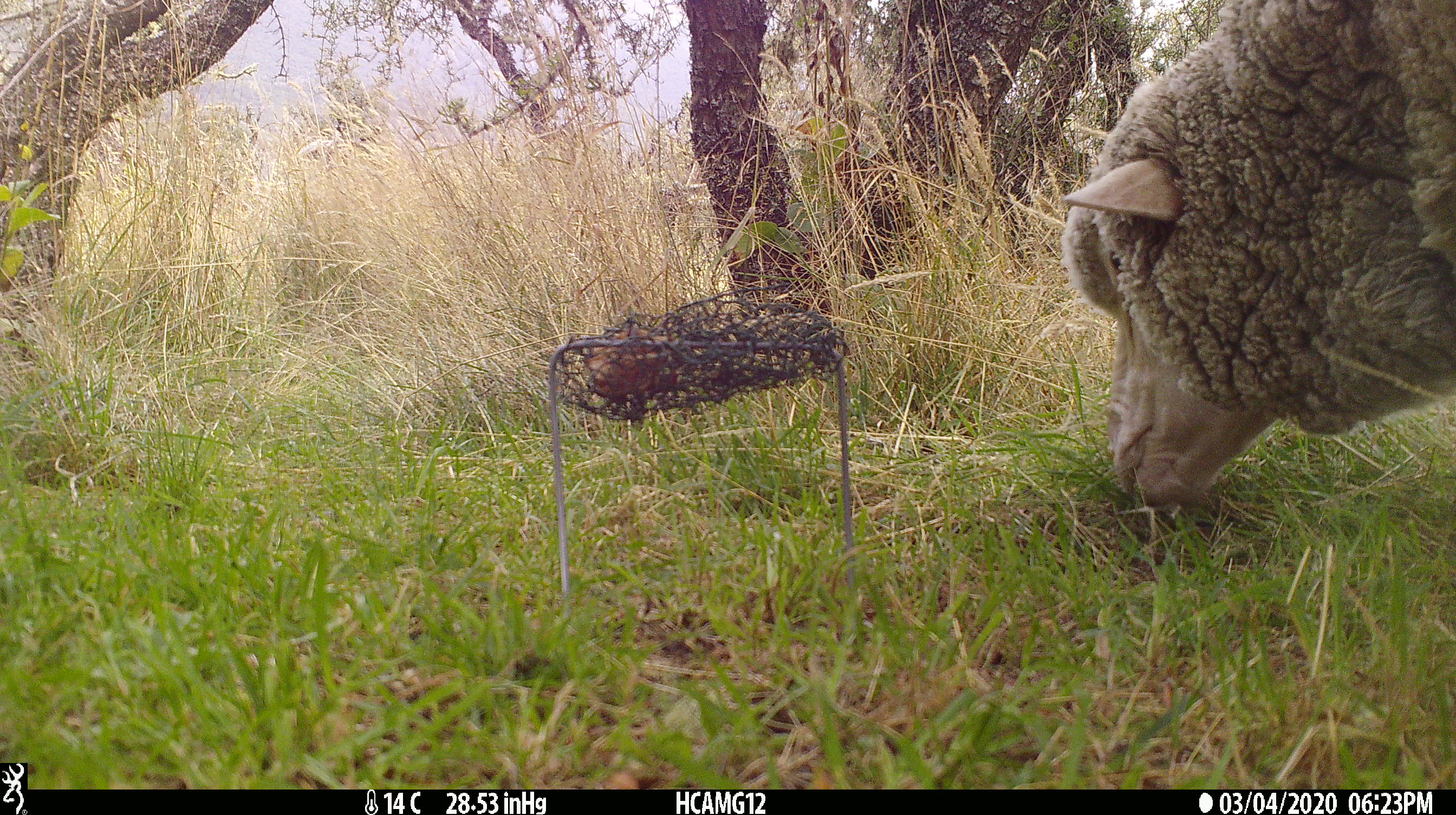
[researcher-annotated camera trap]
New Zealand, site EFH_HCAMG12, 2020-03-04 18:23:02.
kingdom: Animalia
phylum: Chordata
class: Mammalia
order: Artiodactyla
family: Bovidae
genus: Ovis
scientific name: Ovis aries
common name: domestic sheep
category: sheep